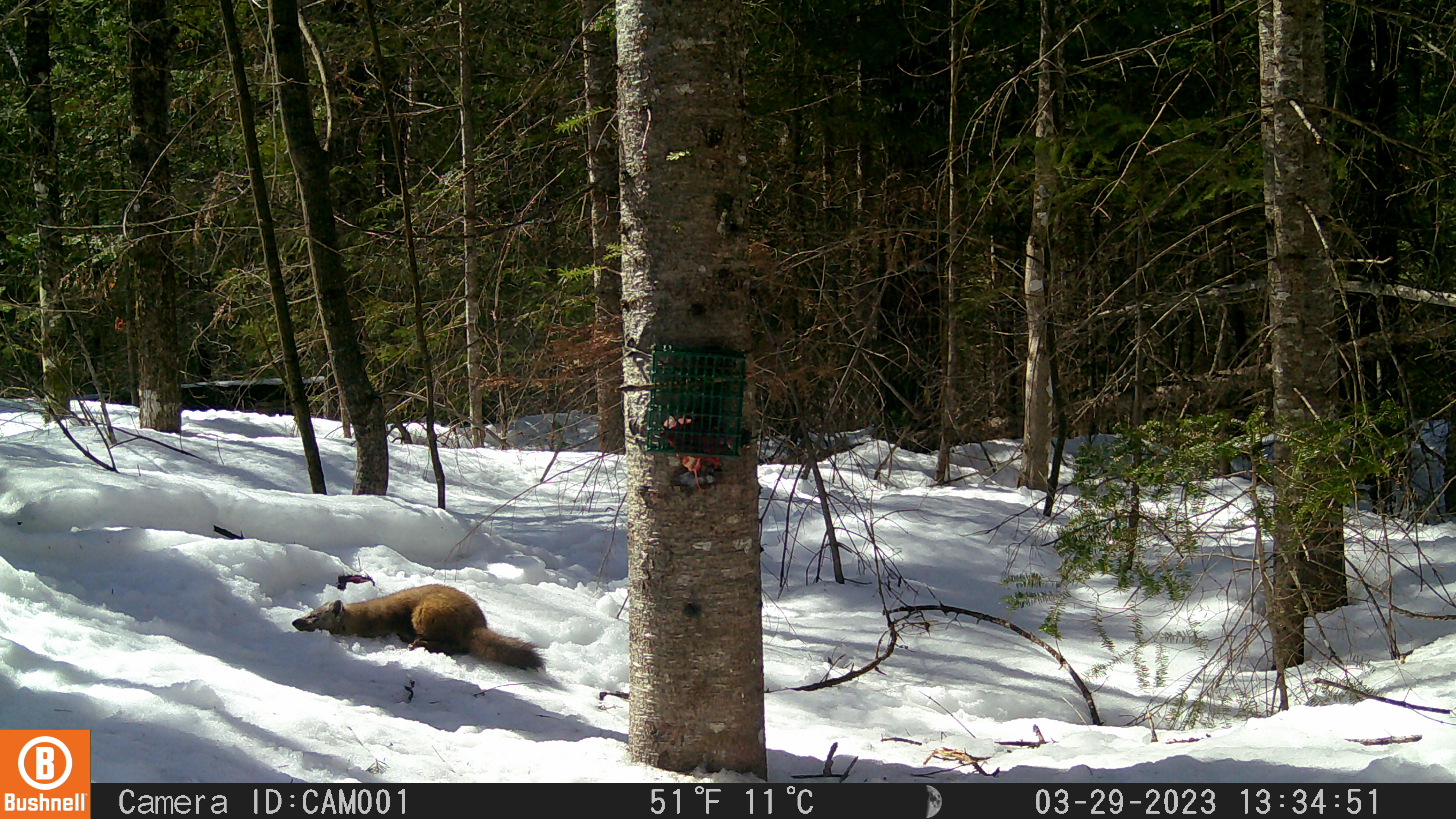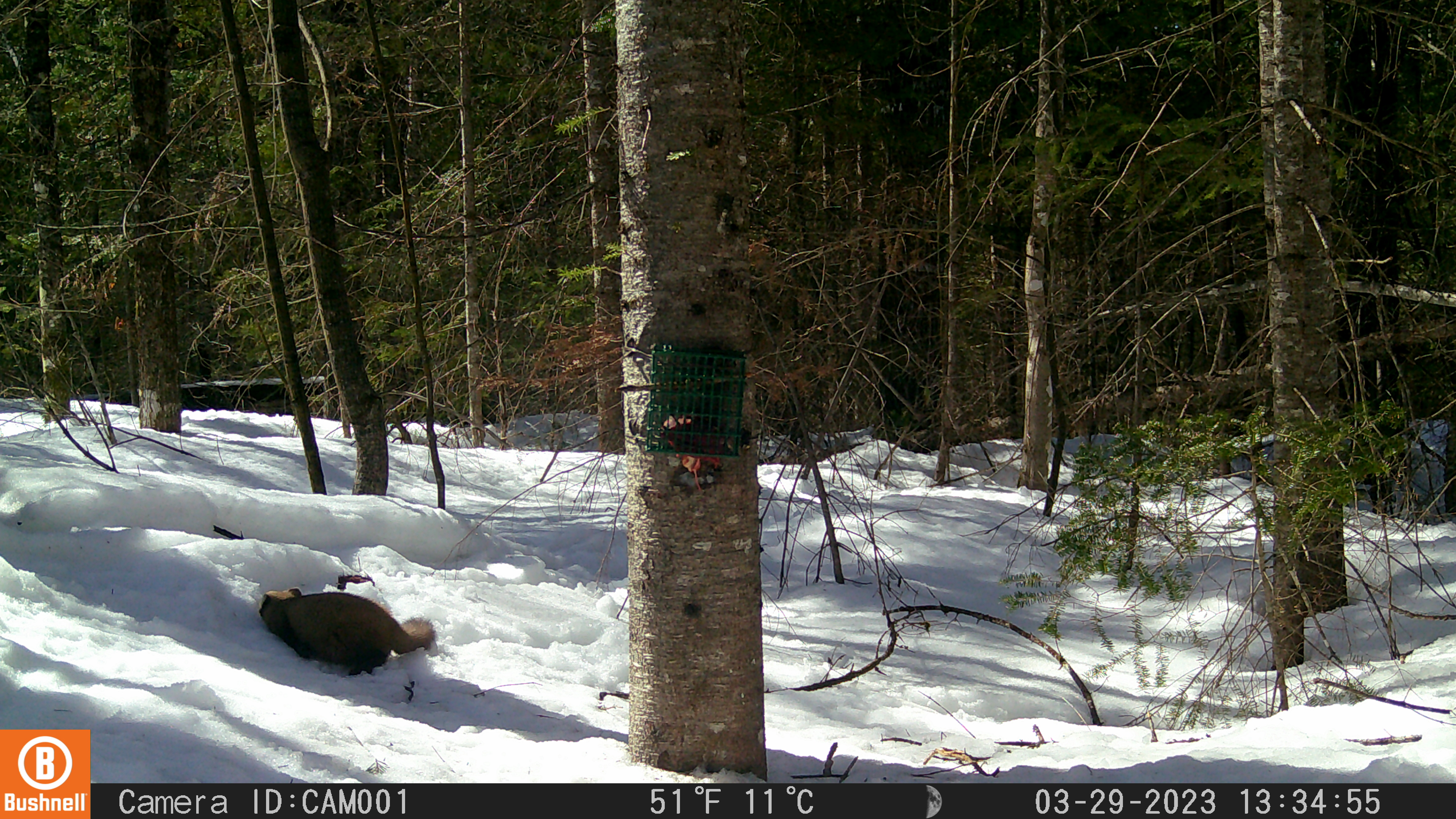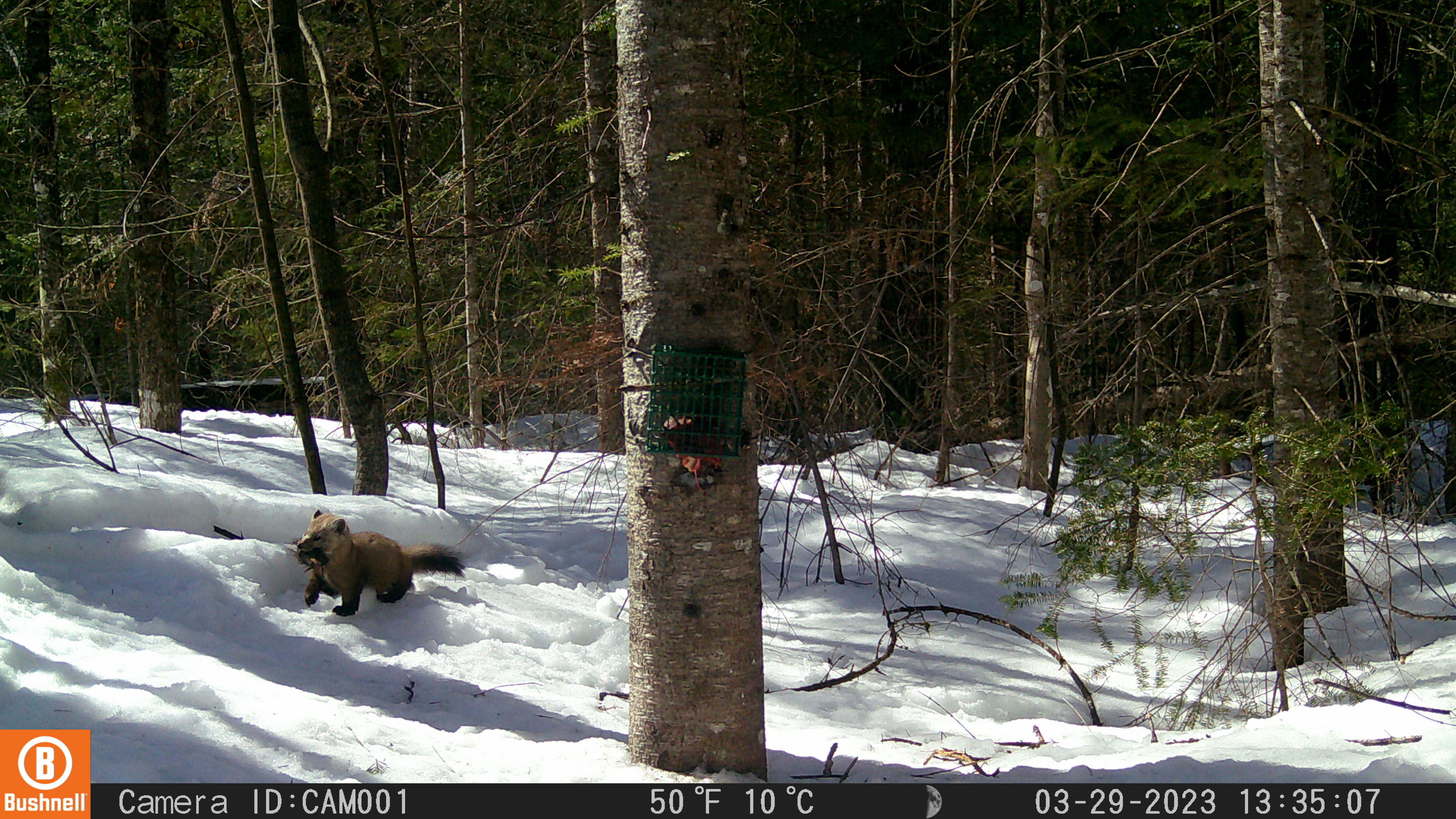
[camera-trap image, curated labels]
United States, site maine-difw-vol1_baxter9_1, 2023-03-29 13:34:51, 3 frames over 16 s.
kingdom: Animalia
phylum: Chordata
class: Mammalia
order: Carnivora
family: Mustelidae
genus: Martes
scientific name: Martes americana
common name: american marten